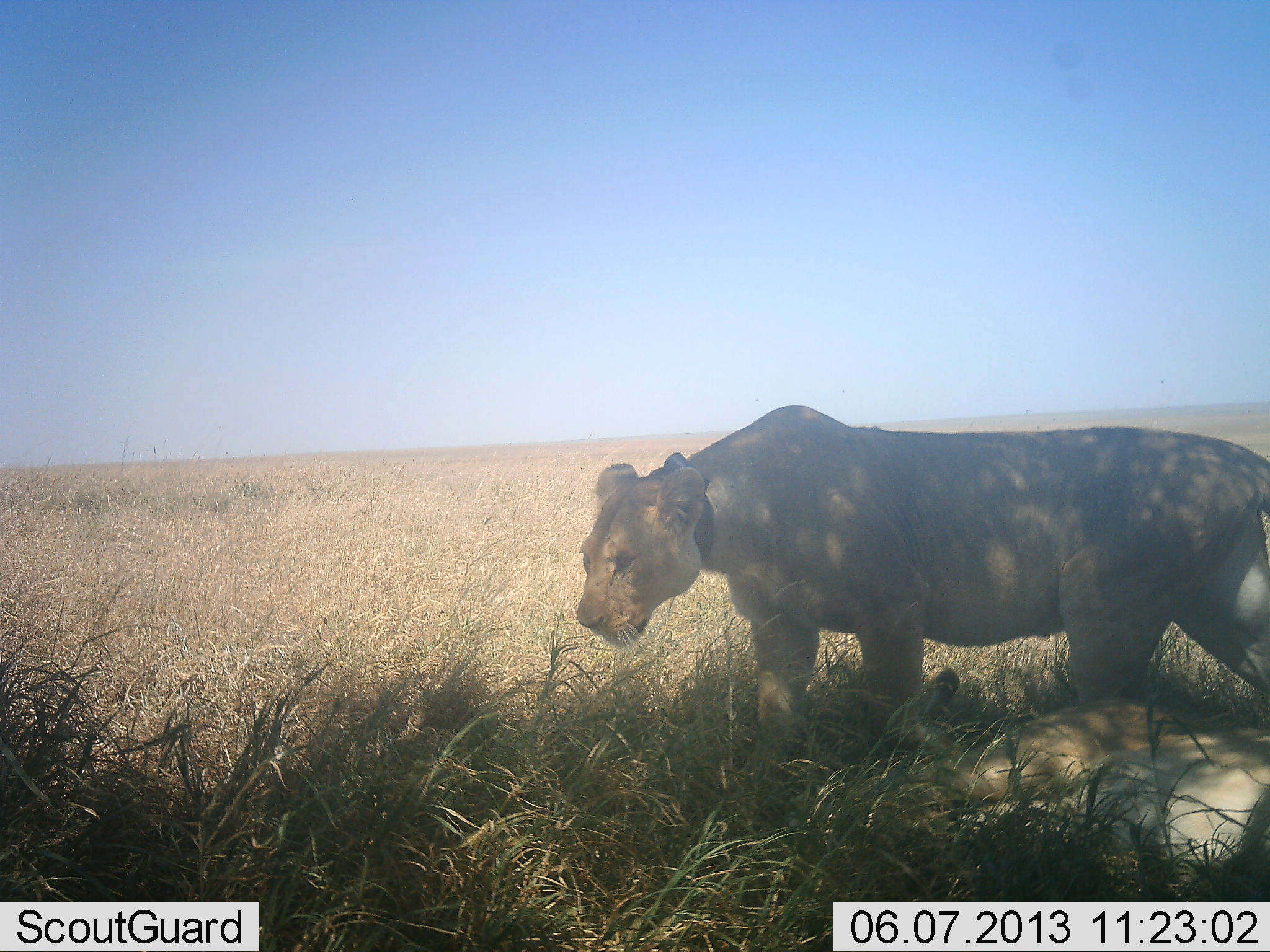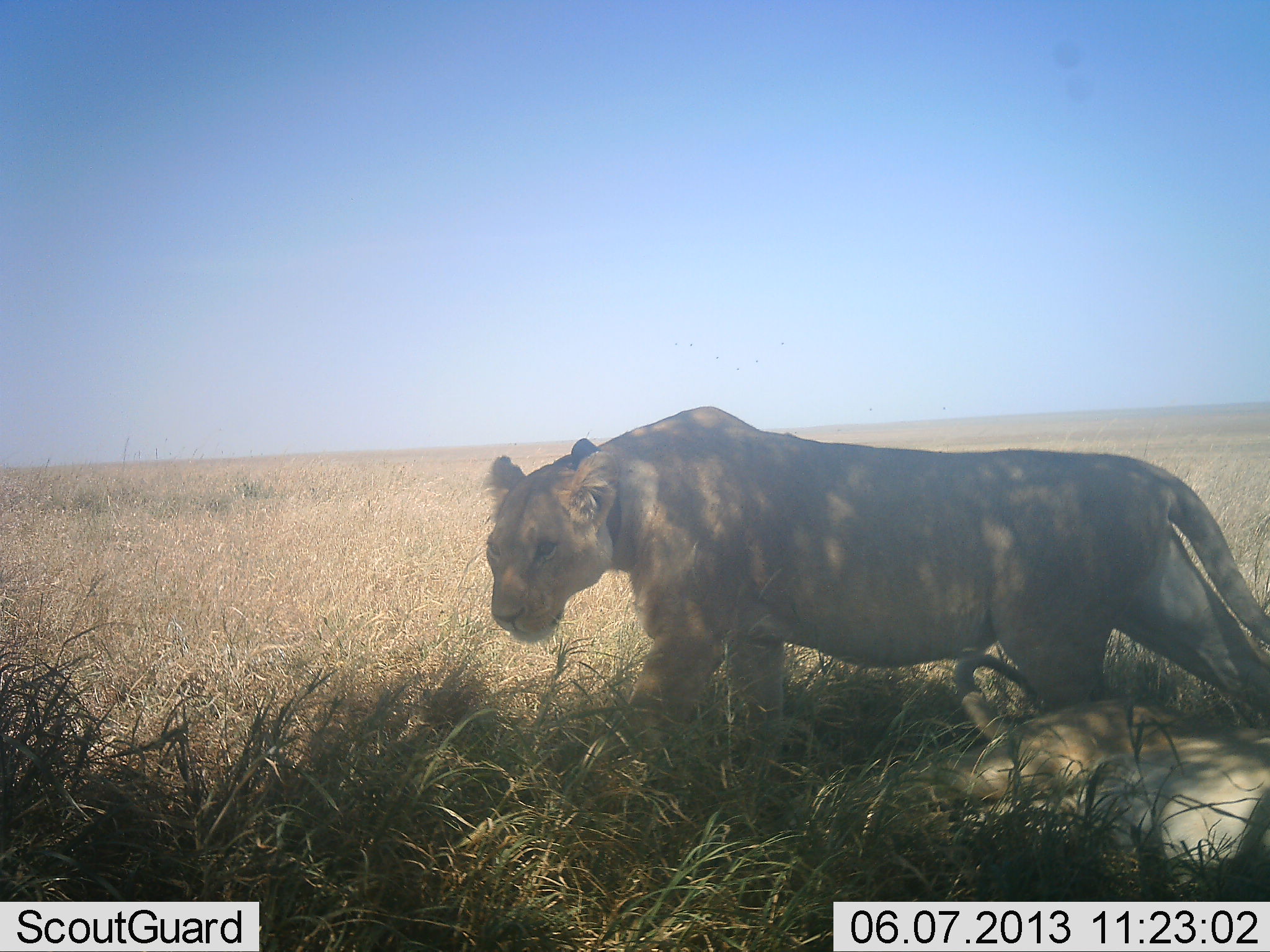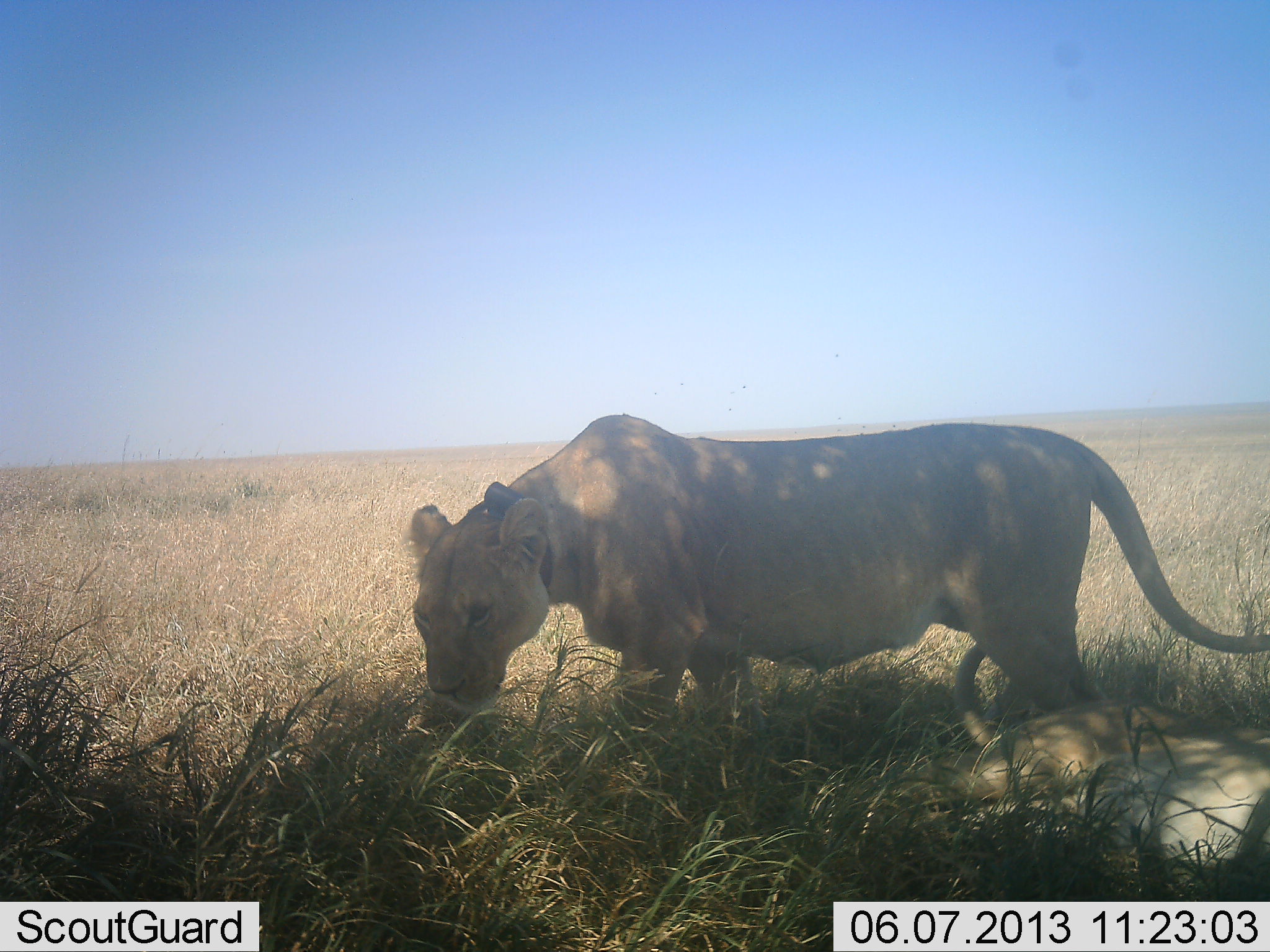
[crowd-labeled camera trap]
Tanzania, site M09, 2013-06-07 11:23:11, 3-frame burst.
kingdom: Animalia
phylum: Chordata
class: Mammalia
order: Carnivora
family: Felidae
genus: Panthera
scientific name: Panthera leo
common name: lion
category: lionfemale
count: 2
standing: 30%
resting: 92%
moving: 59%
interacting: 3%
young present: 3%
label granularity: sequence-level